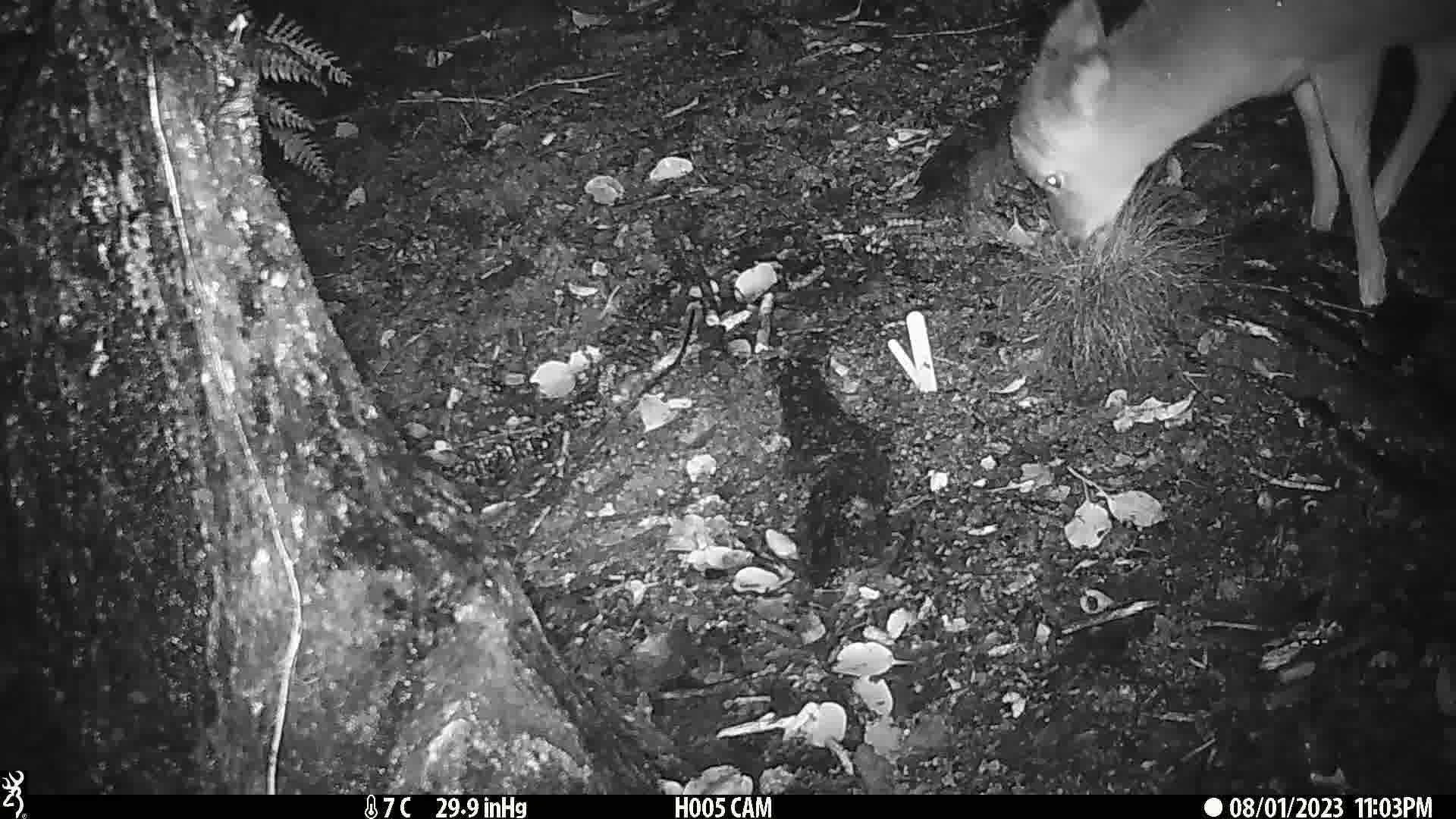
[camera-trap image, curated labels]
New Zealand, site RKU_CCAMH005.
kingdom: Animalia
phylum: Chordata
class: Mammalia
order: Artiodactyla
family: Cervidae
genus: Odocoileus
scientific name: Odocoileus virginianus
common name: white-tailed deer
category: white tailed deer